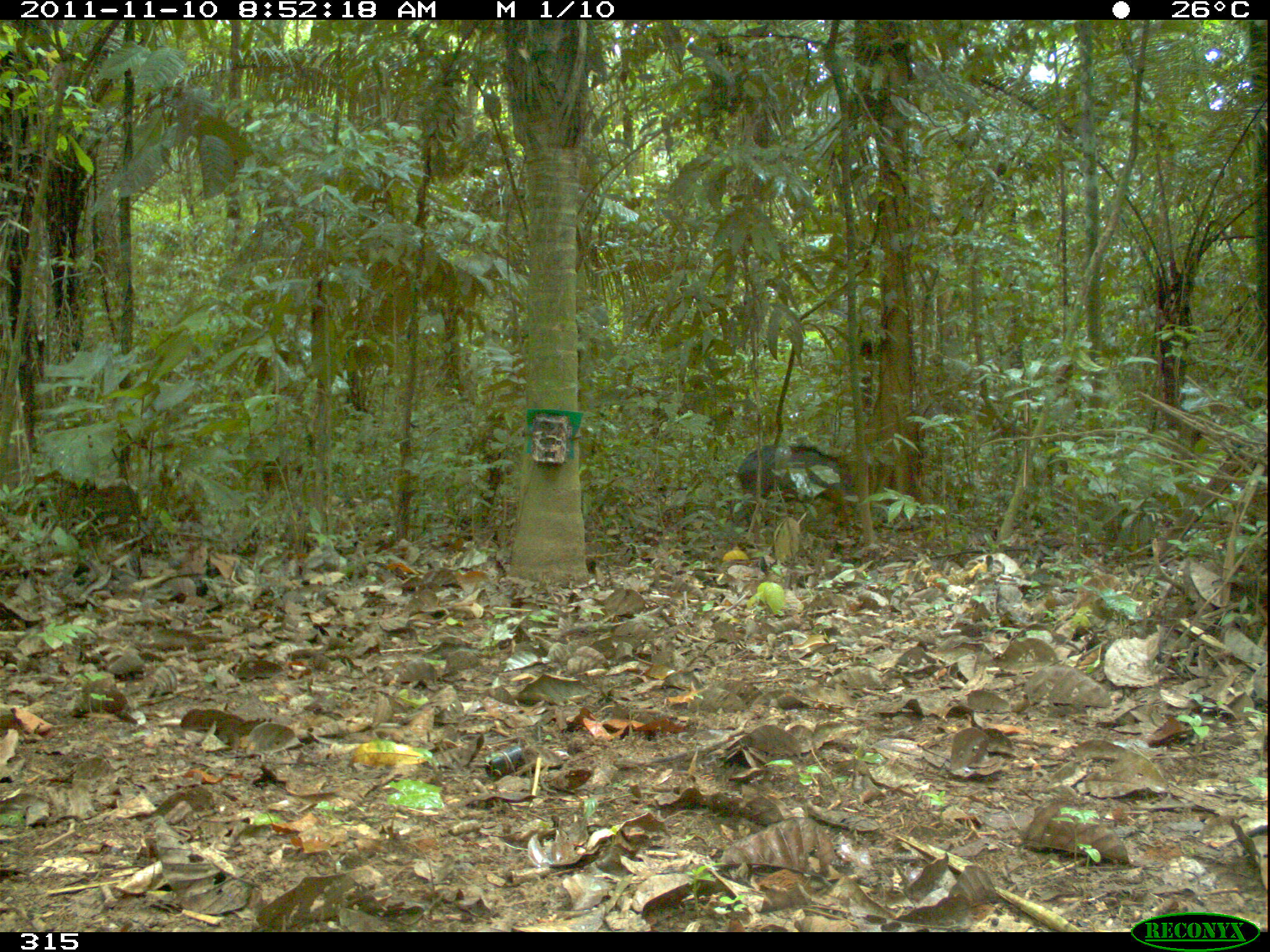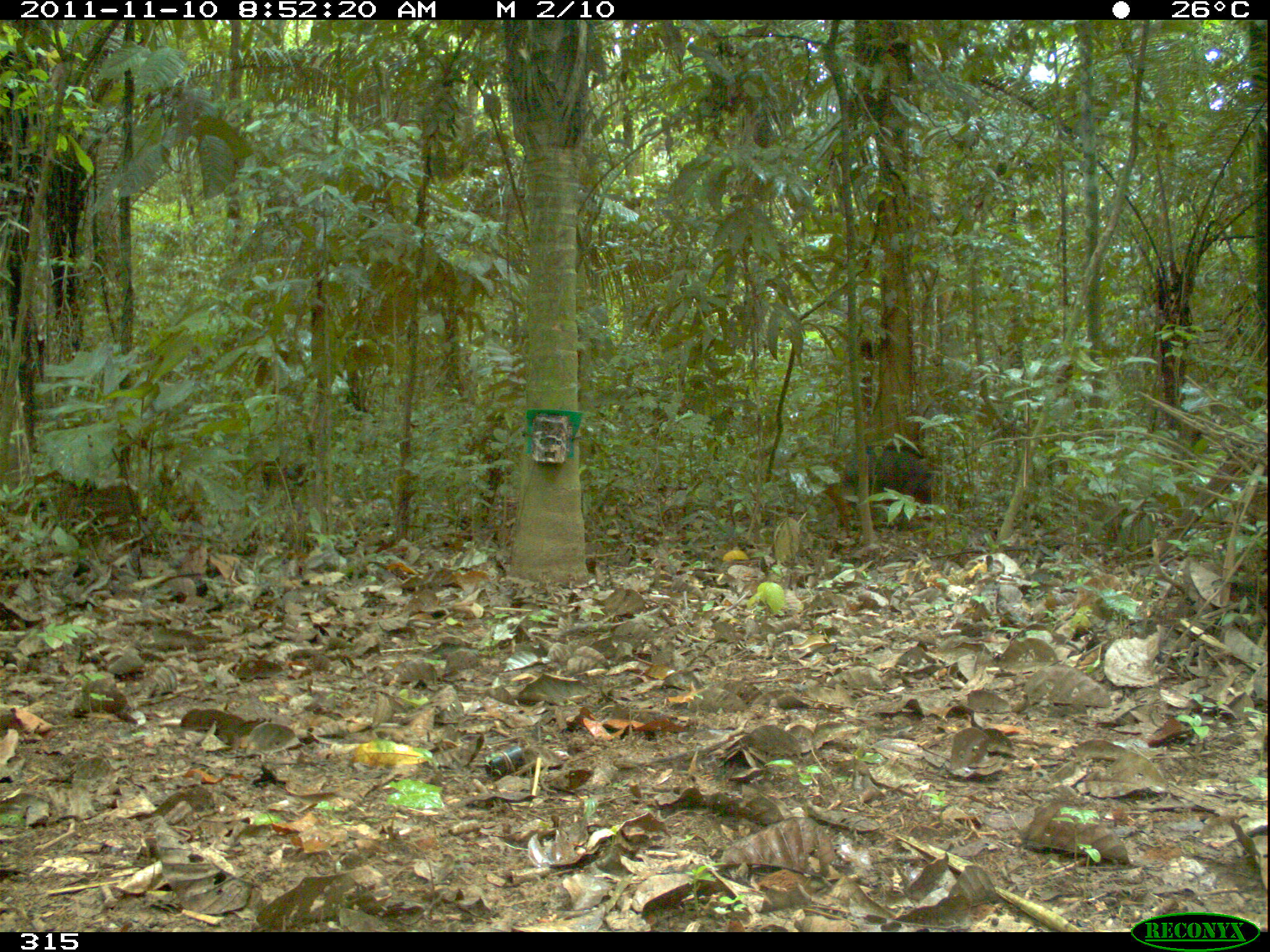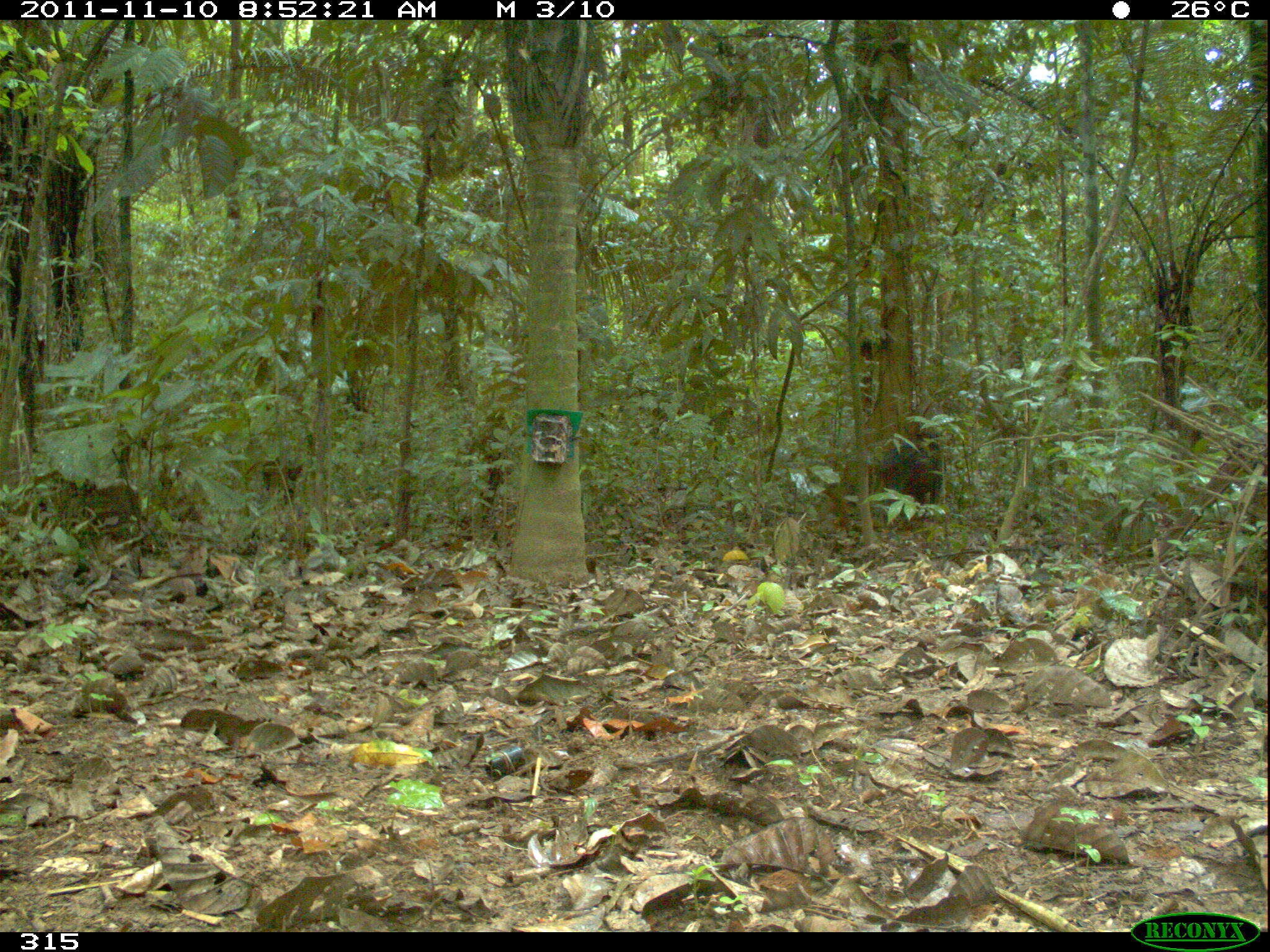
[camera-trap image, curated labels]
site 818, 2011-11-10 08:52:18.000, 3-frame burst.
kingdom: Animalia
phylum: Chordata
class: Mammalia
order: Artiodactyla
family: Tayassuidae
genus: Tayassu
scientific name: Tayassu pecari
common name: white-lipped peccary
Tayassu pecari (white-lipped peccary).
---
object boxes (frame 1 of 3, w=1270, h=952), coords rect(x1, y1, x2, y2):
tayassu pecari: rect(736, 444, 853, 509)